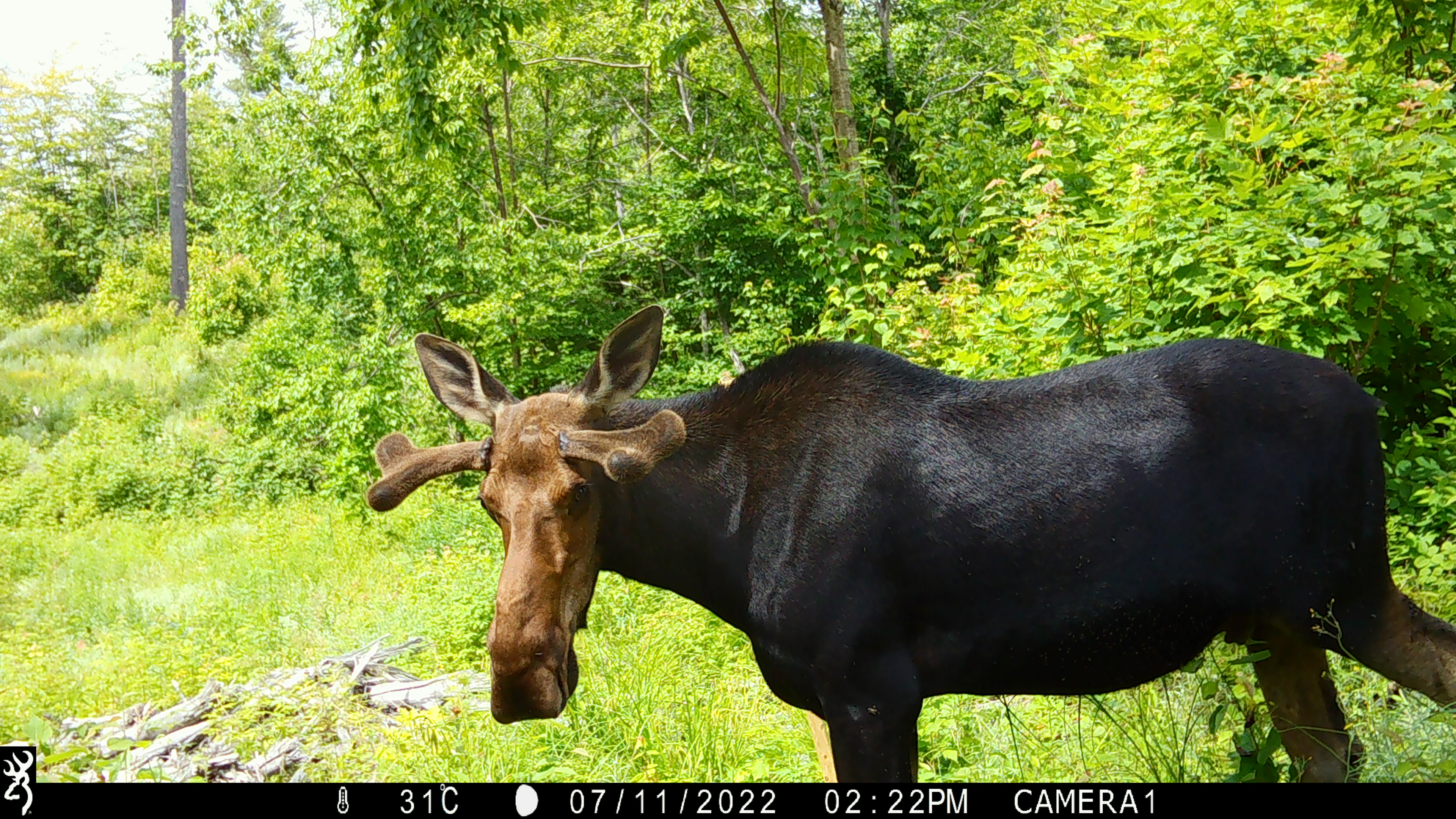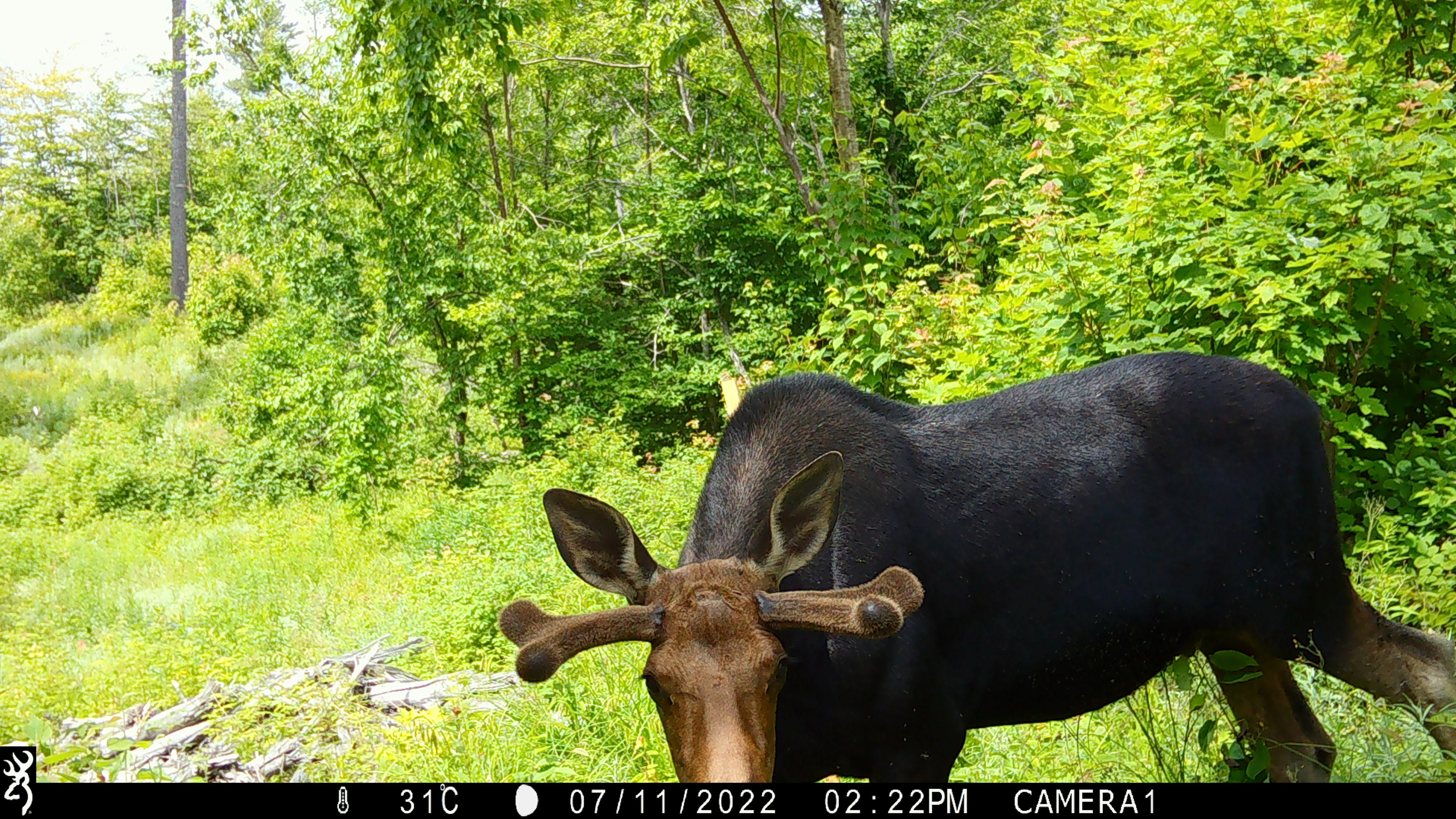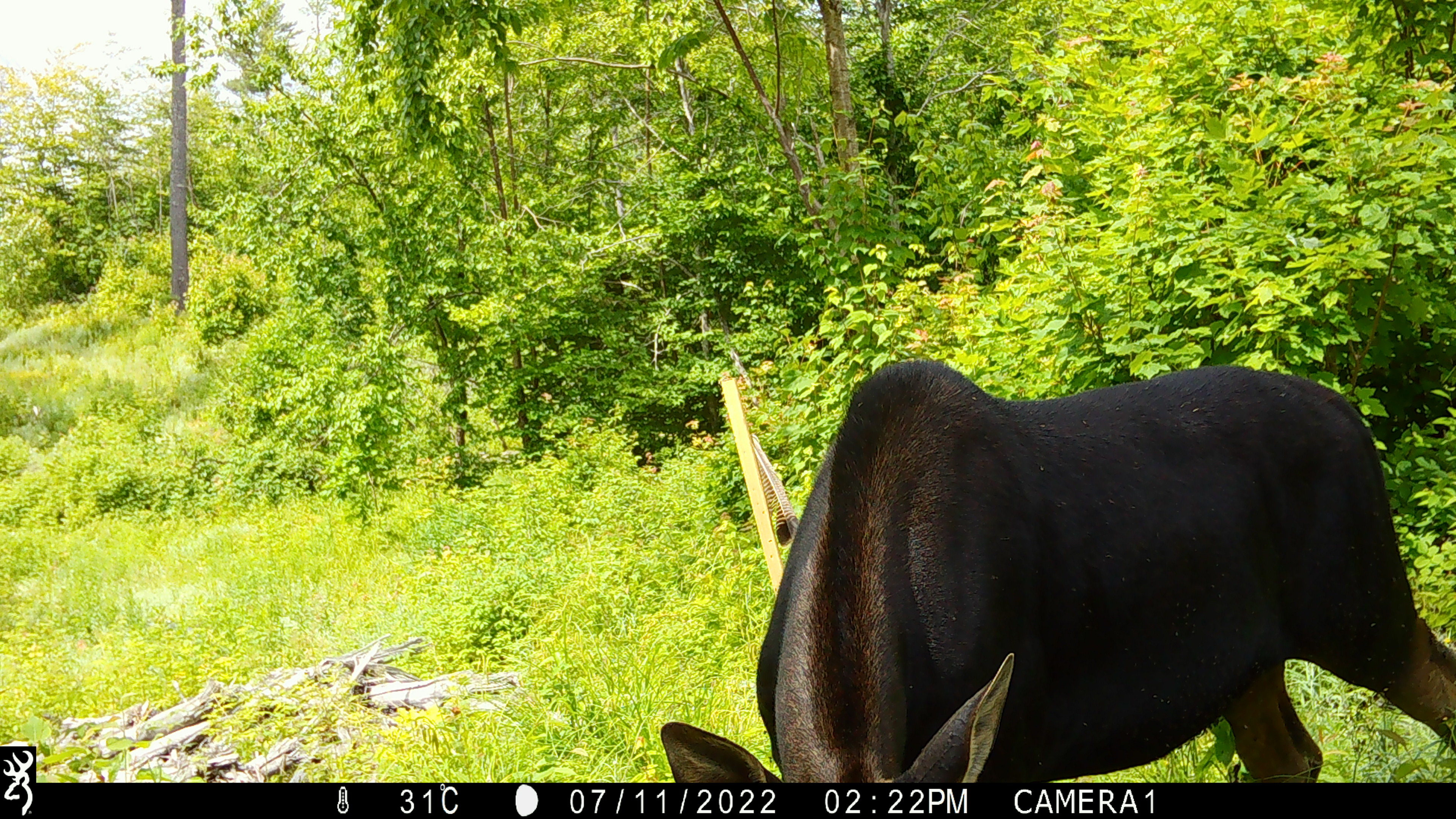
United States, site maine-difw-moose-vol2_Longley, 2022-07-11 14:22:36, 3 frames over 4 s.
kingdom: Animalia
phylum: Chordata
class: Mammalia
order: Artiodactyla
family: Cervidae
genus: Alces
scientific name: Alces alces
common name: moose